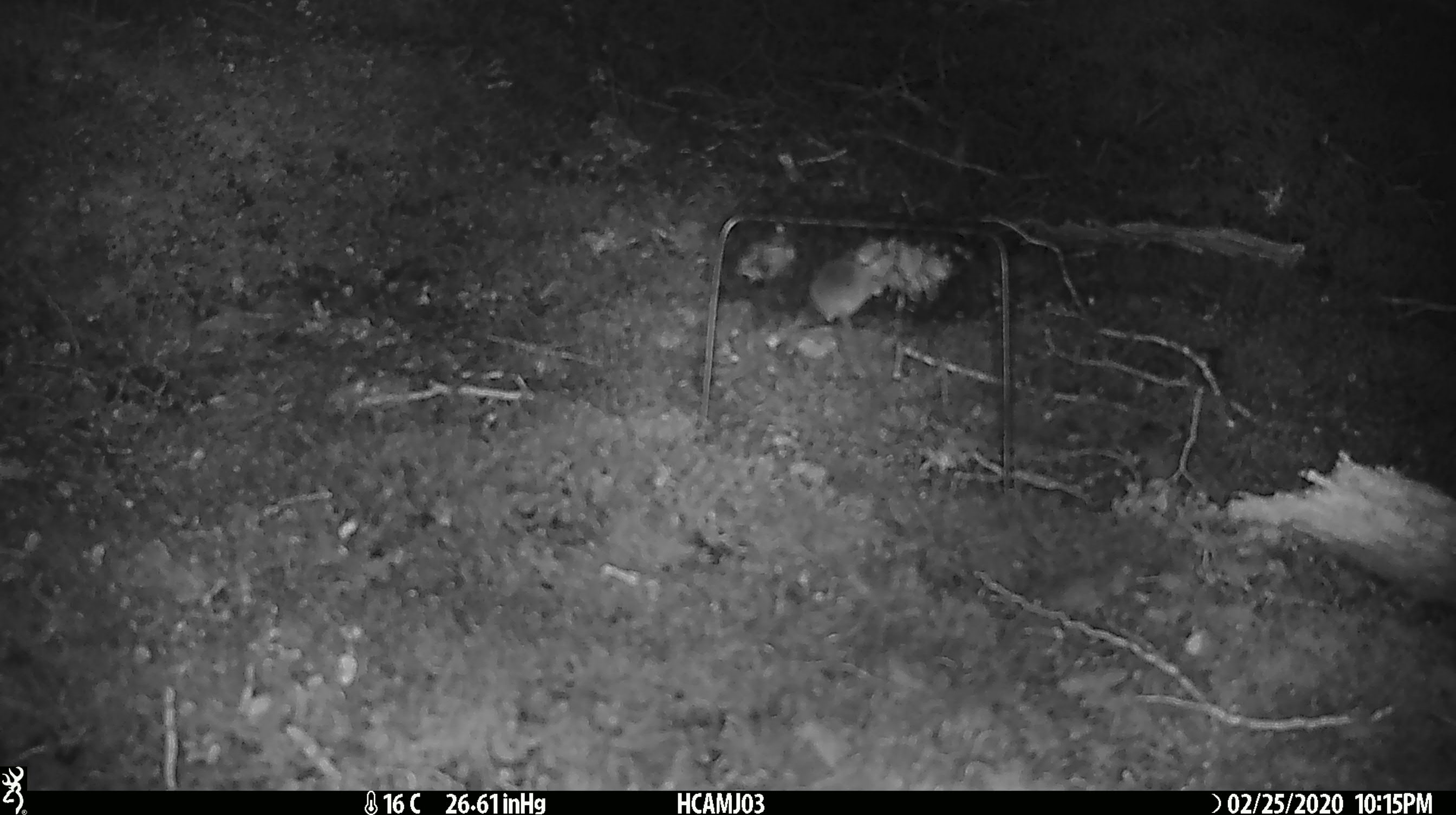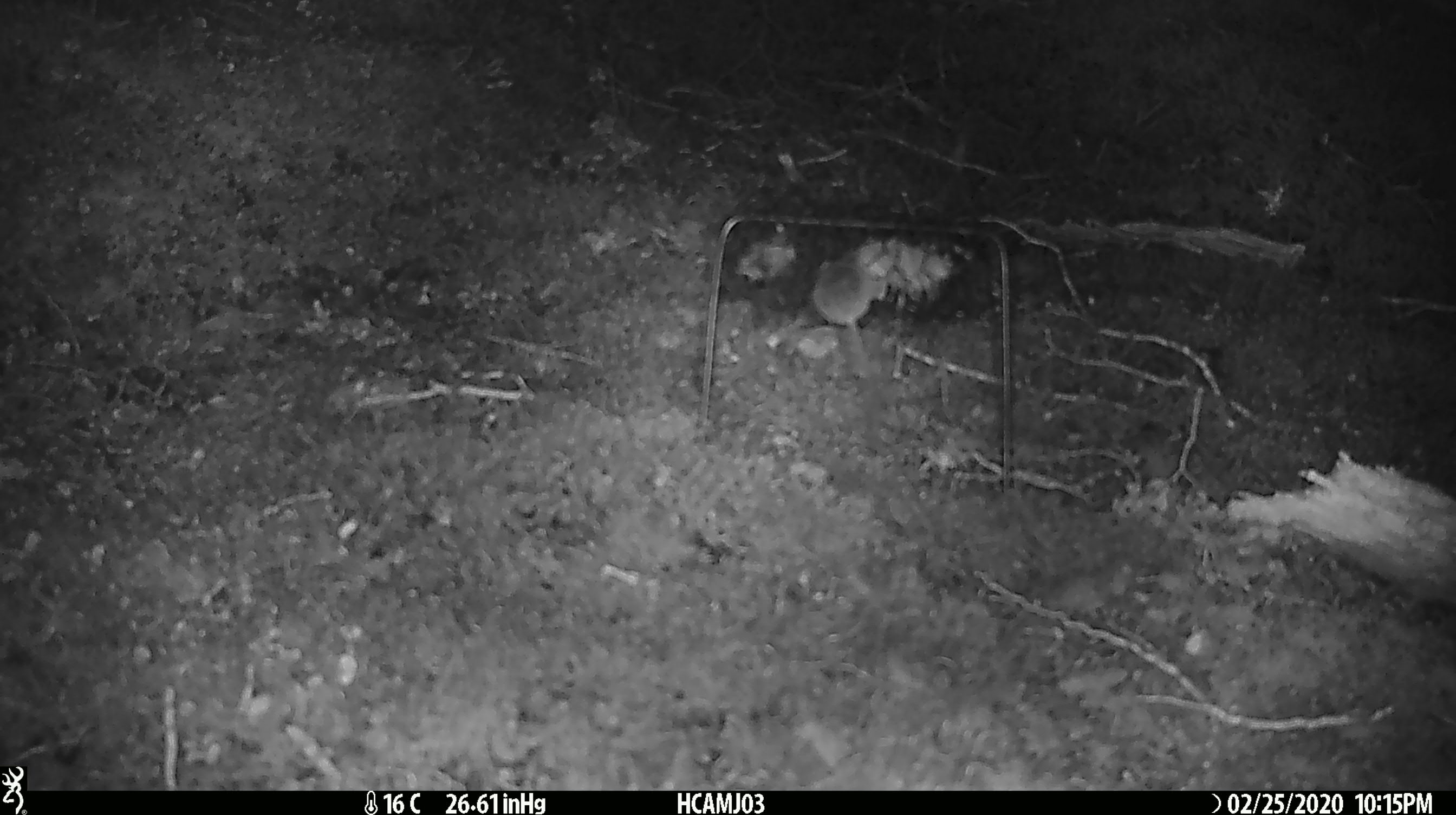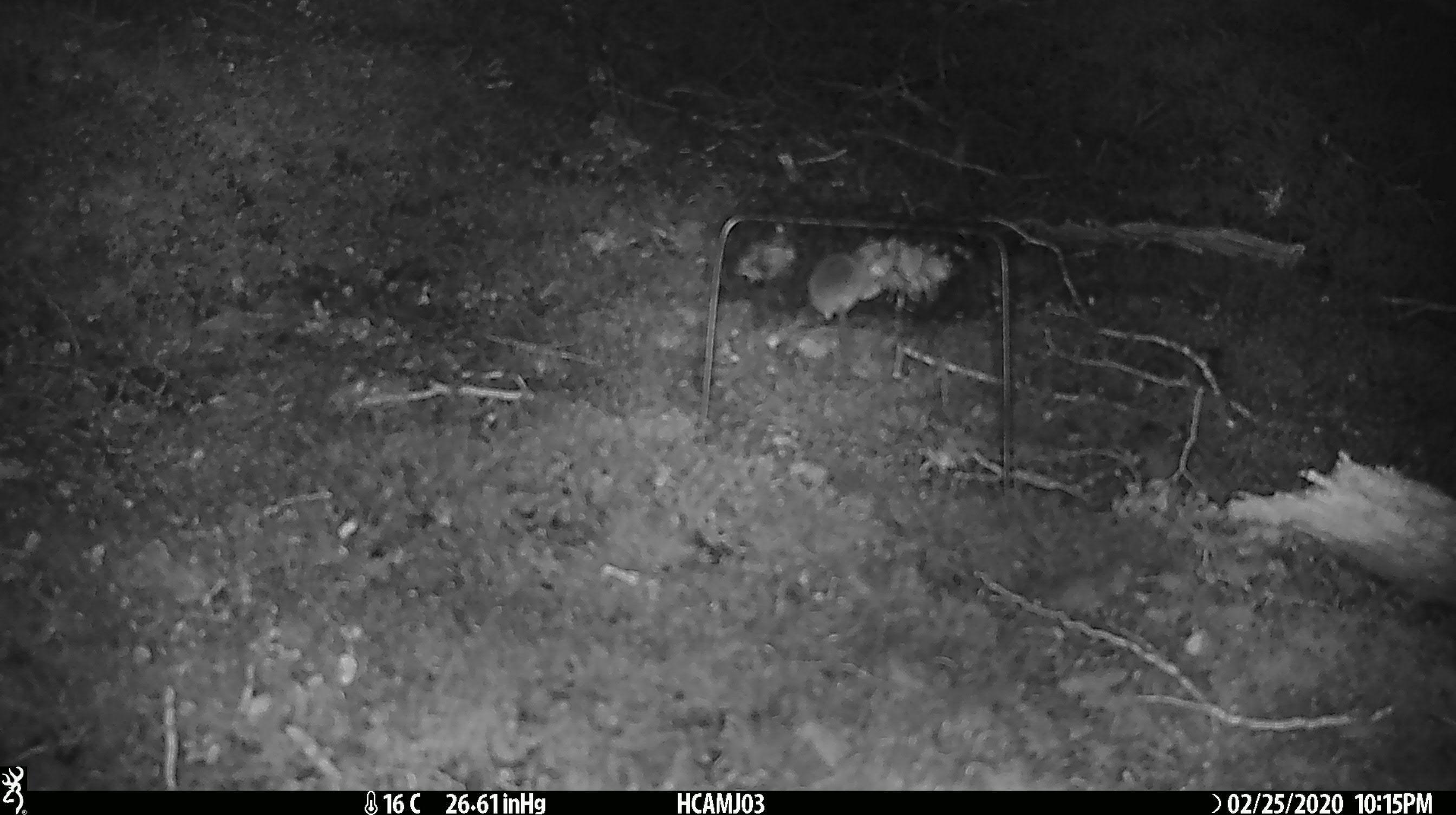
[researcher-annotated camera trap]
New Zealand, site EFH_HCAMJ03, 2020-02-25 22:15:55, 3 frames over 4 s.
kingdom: Animalia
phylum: Chordata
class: Mammalia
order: Rodentia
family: Muridae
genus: Mus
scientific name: Mus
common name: mouse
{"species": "mouse (Mus)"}